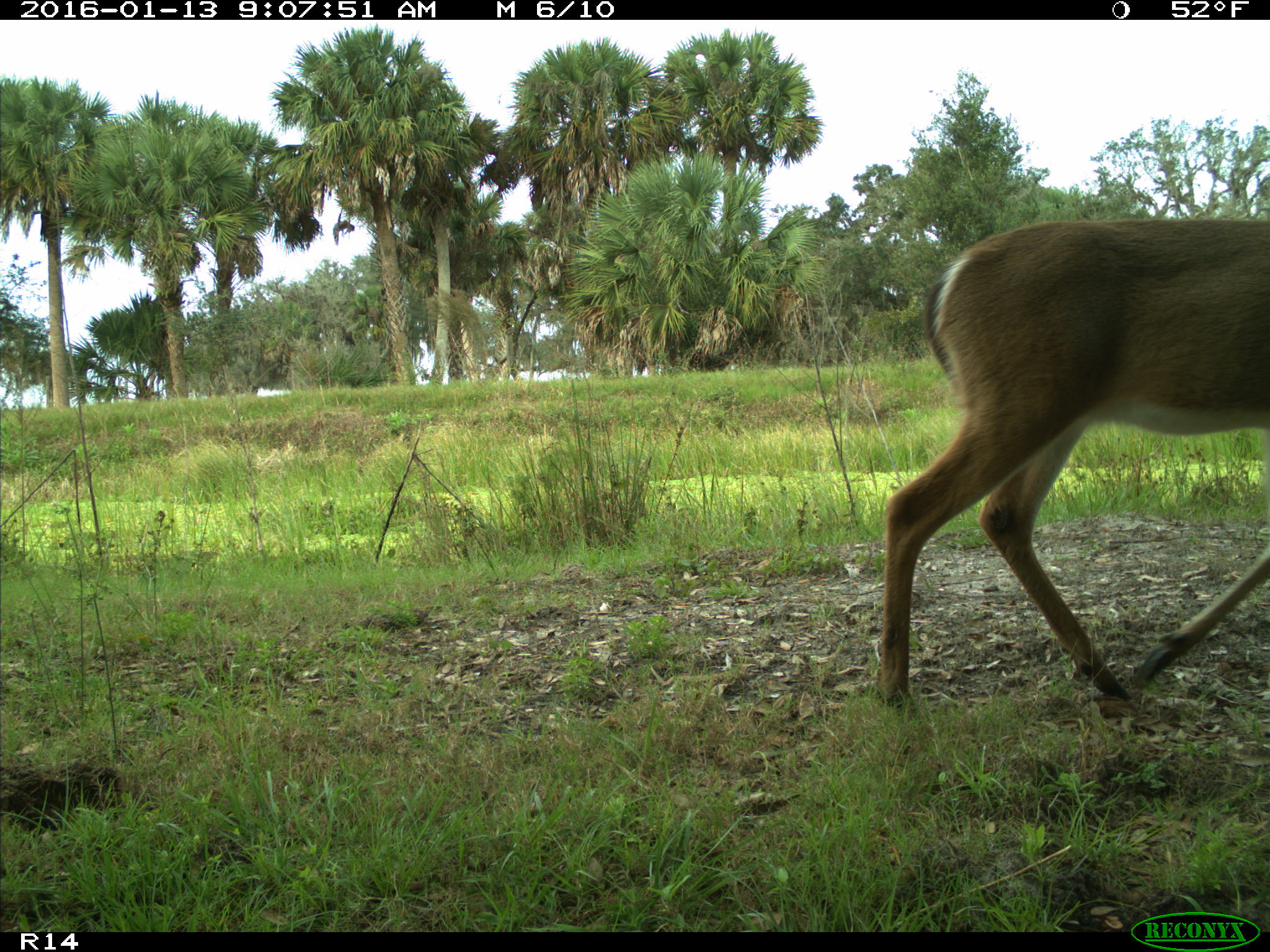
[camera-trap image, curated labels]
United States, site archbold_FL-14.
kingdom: Animalia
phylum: Chordata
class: Mammalia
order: Artiodactyla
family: Cervidae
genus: Odocoileus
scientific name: Odocoileus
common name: deer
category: unidentified deer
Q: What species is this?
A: Unidentified deer (deer) (Odocoileus).